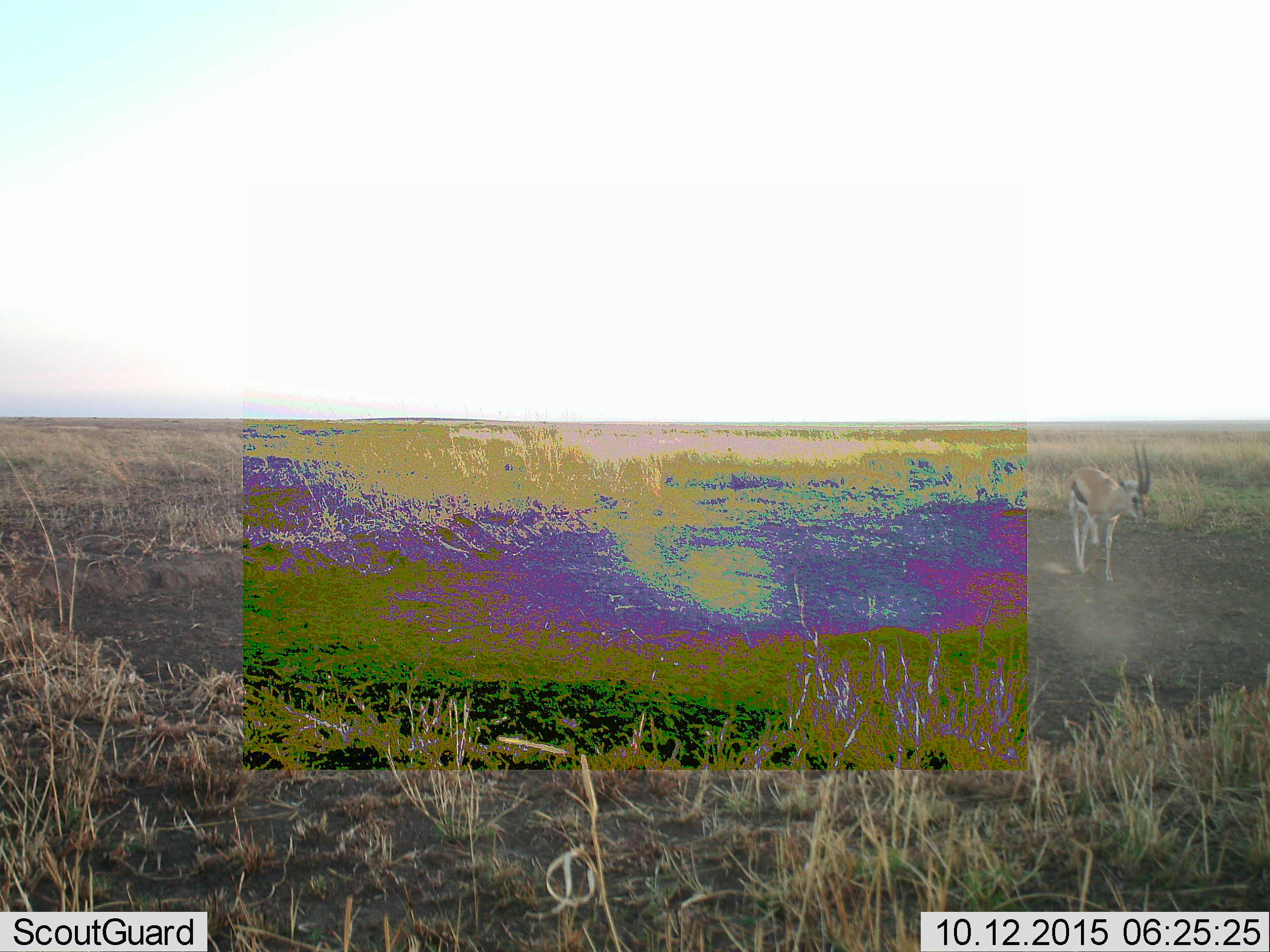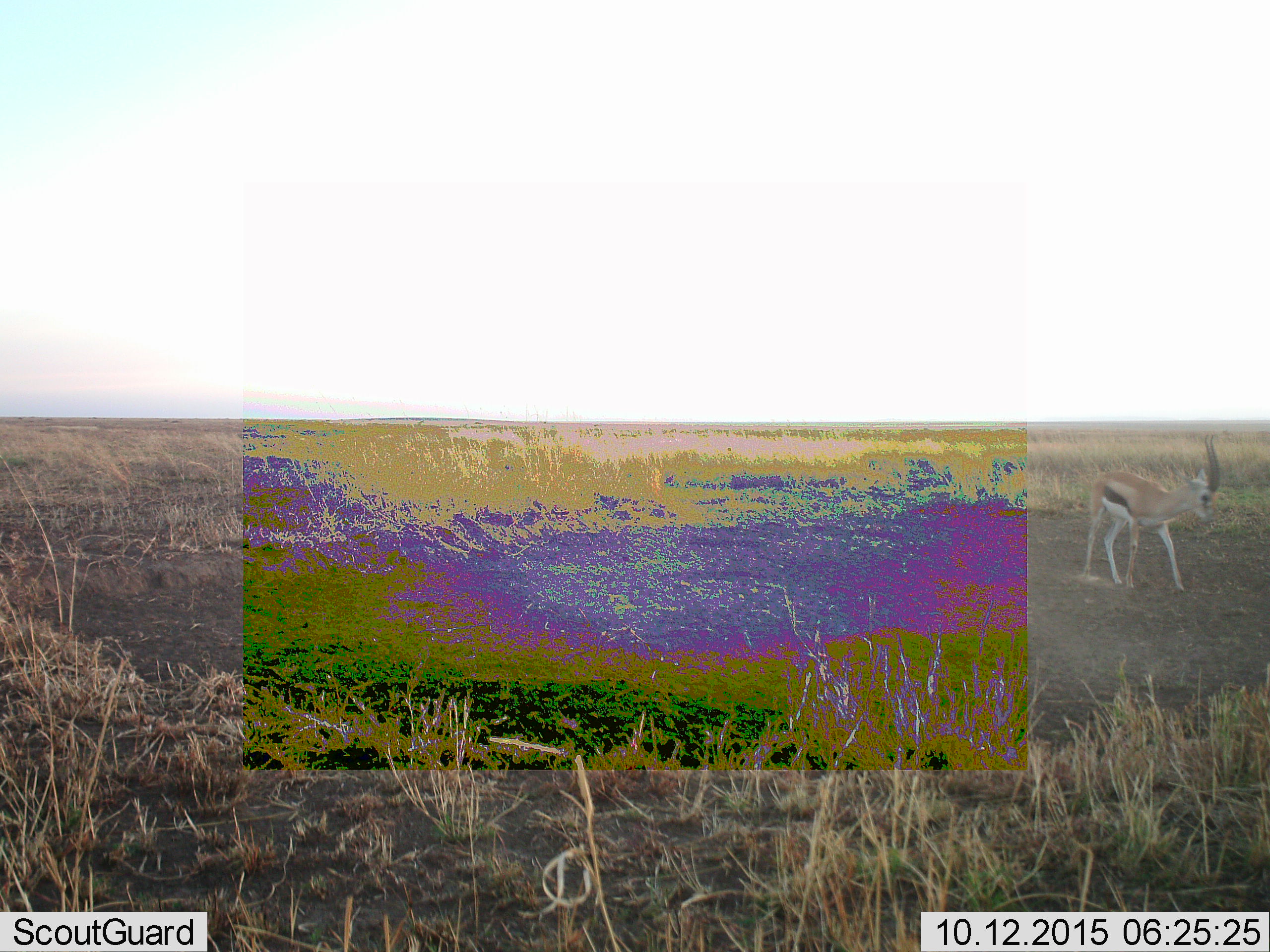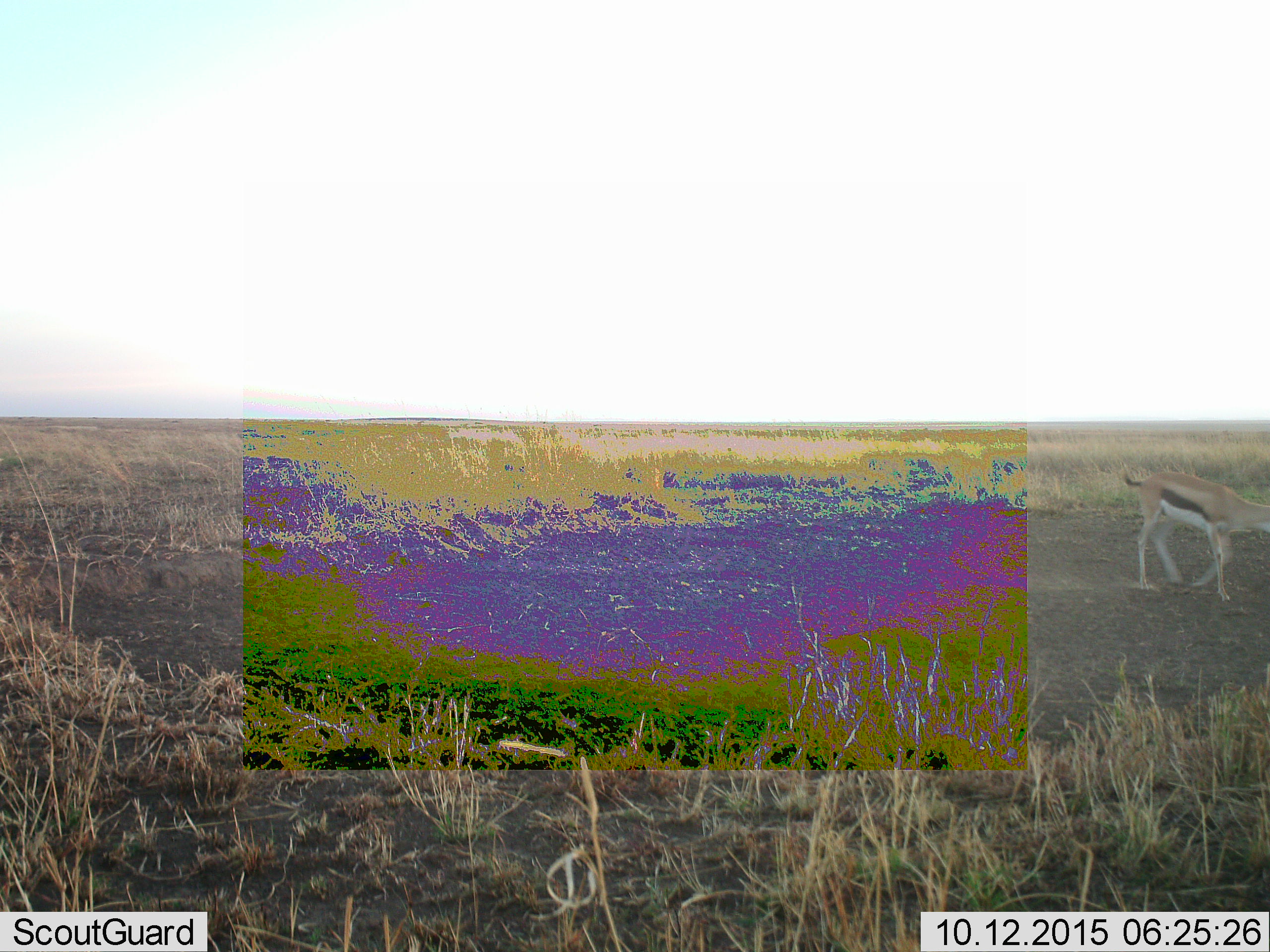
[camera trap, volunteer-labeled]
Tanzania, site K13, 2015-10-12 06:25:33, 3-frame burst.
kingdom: Animalia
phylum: Chordata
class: Mammalia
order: Artiodactyla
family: Bovidae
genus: Eudorcas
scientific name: Eudorcas thomsonii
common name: thomson's gazelle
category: gazellethomsons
Gazellethomsons (thomson's gazelle) (Eudorcas thomsonii), count 1. Behavior (volunteer vote fractions): standing 0%, resting 0%, moving 100%, interacting 0%. Young present (vote fraction): 0%. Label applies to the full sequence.